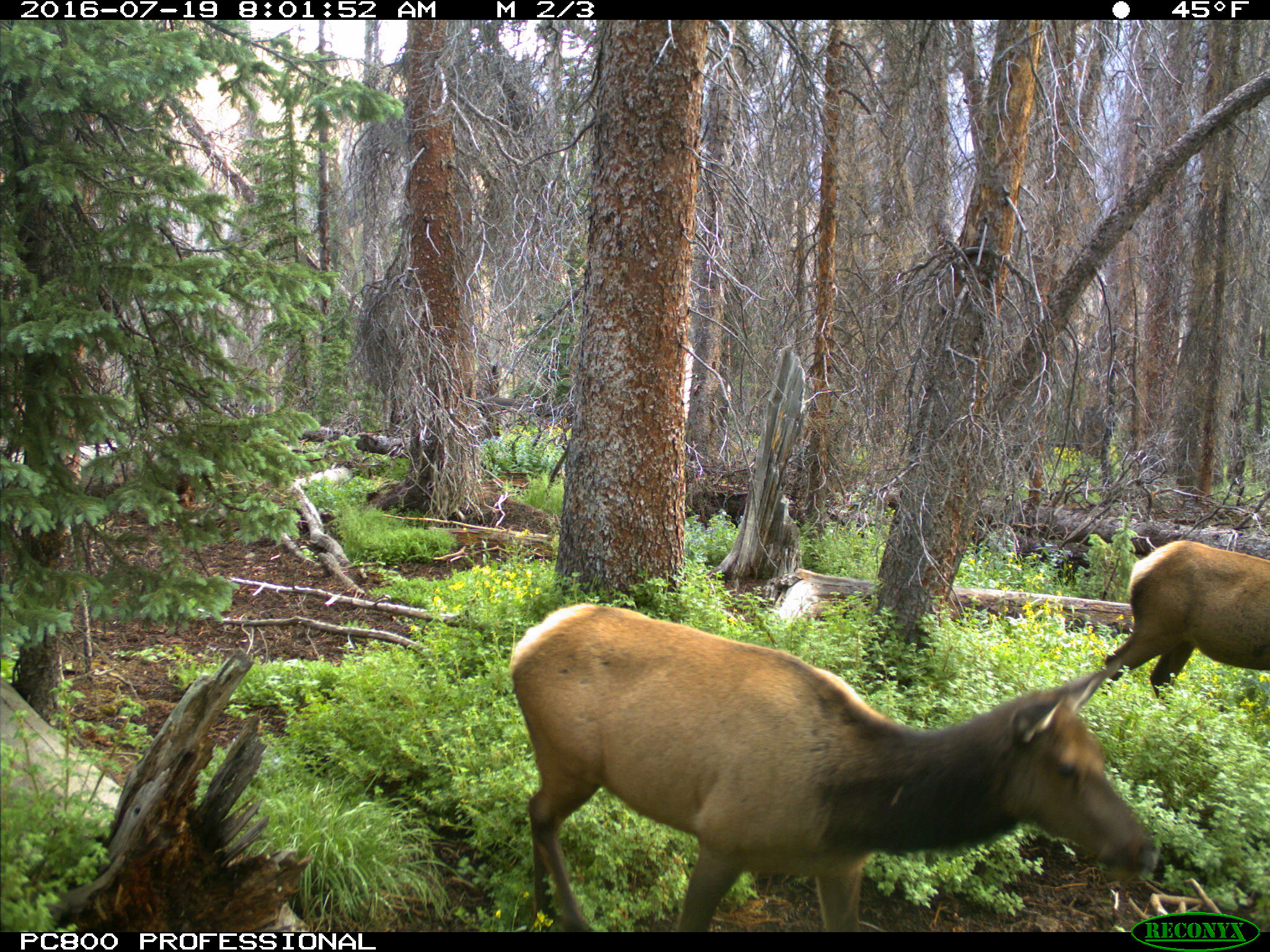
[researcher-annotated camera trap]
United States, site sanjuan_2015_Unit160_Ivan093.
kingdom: Animalia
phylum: Chordata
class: Mammalia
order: Artiodactyla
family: Cervidae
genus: Cervus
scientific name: Cervus elaphus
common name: red deer